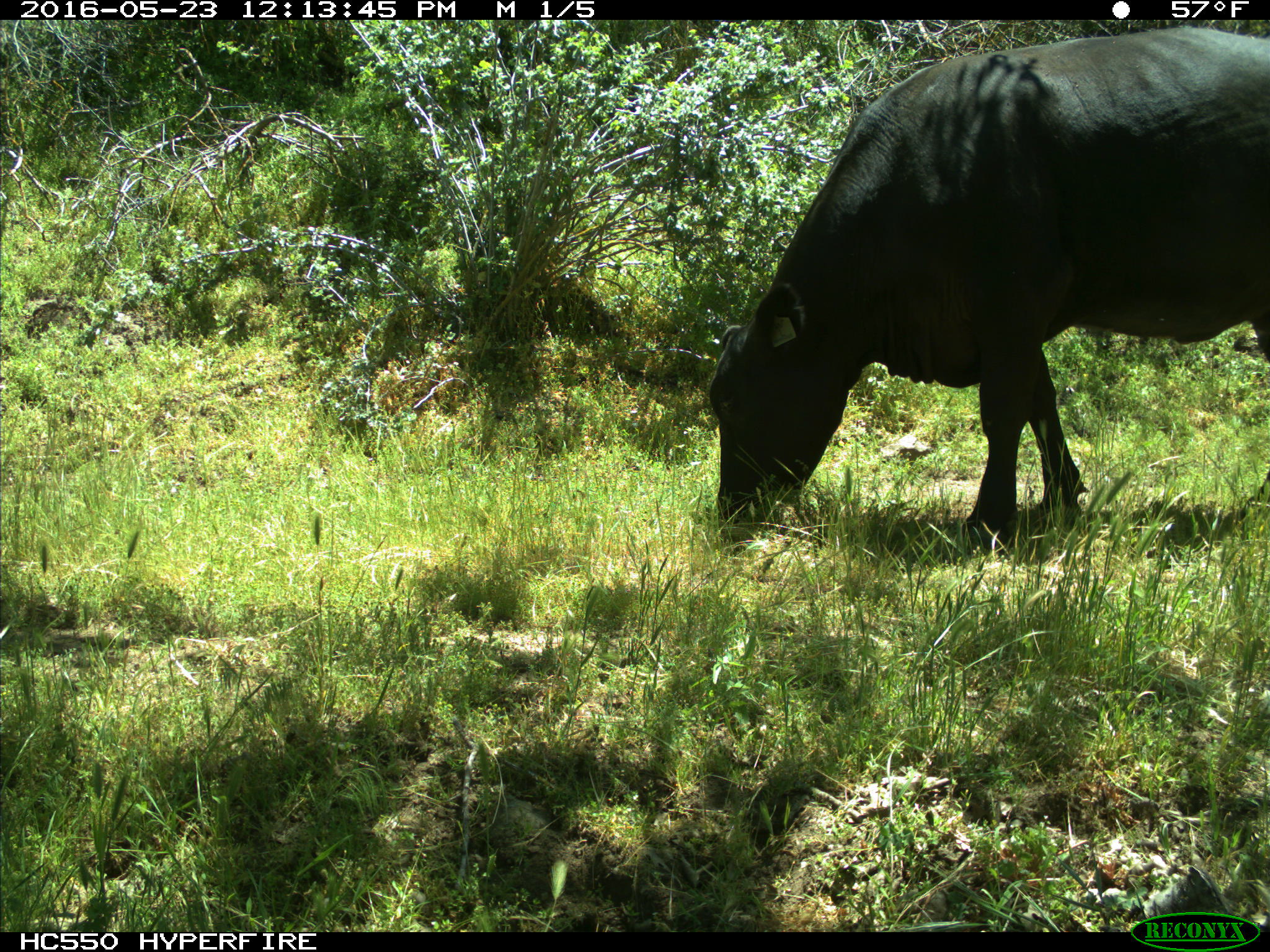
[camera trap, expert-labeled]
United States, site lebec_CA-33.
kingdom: Animalia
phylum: Chordata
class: Mammalia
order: Artiodactyla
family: Bovidae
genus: Bos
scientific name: Bos taurus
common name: domestic cow